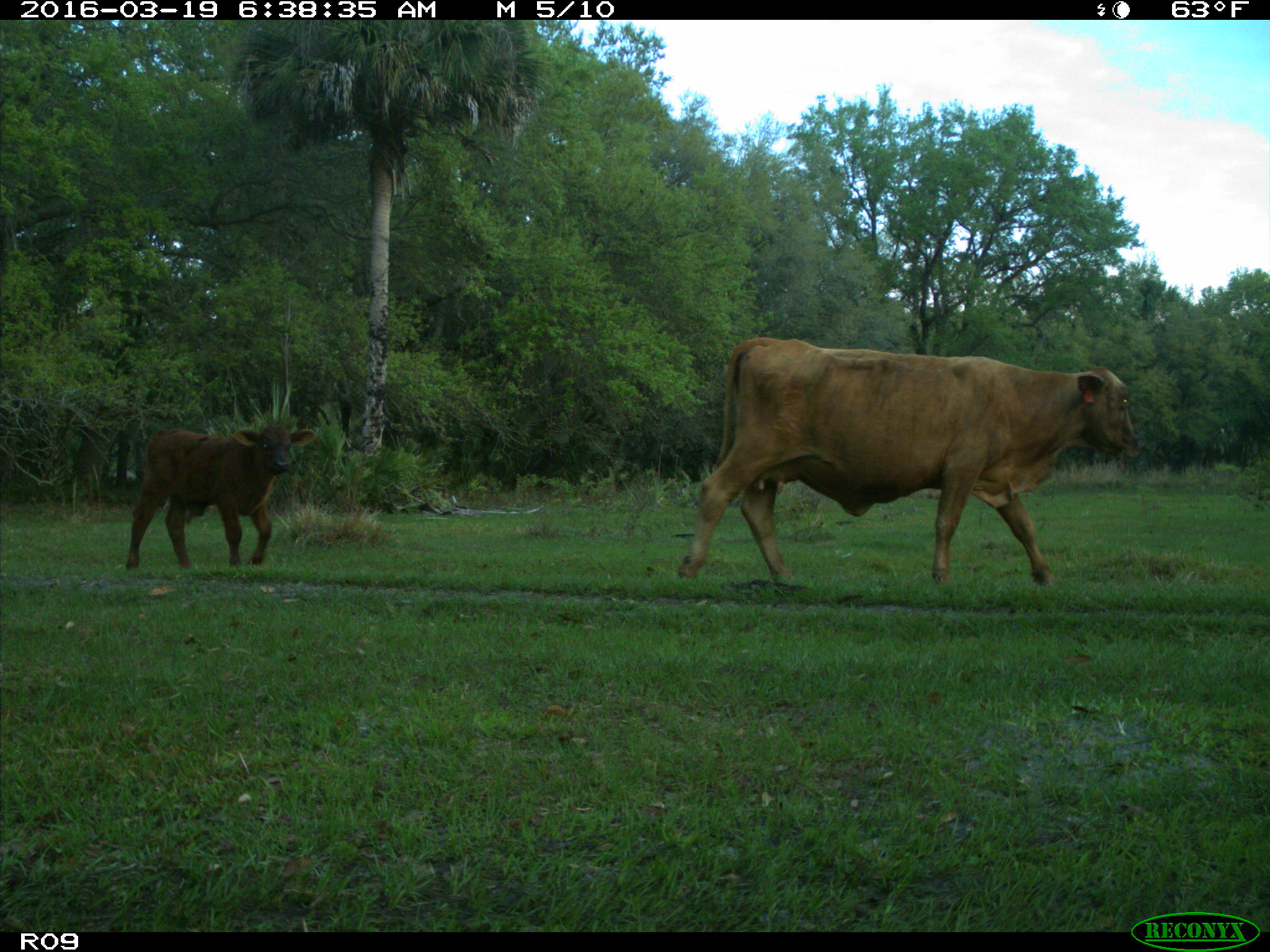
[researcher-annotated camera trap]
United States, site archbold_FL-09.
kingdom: Animalia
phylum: Chordata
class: Mammalia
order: Artiodactyla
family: Bovidae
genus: Bos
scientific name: Bos taurus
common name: domestic cow